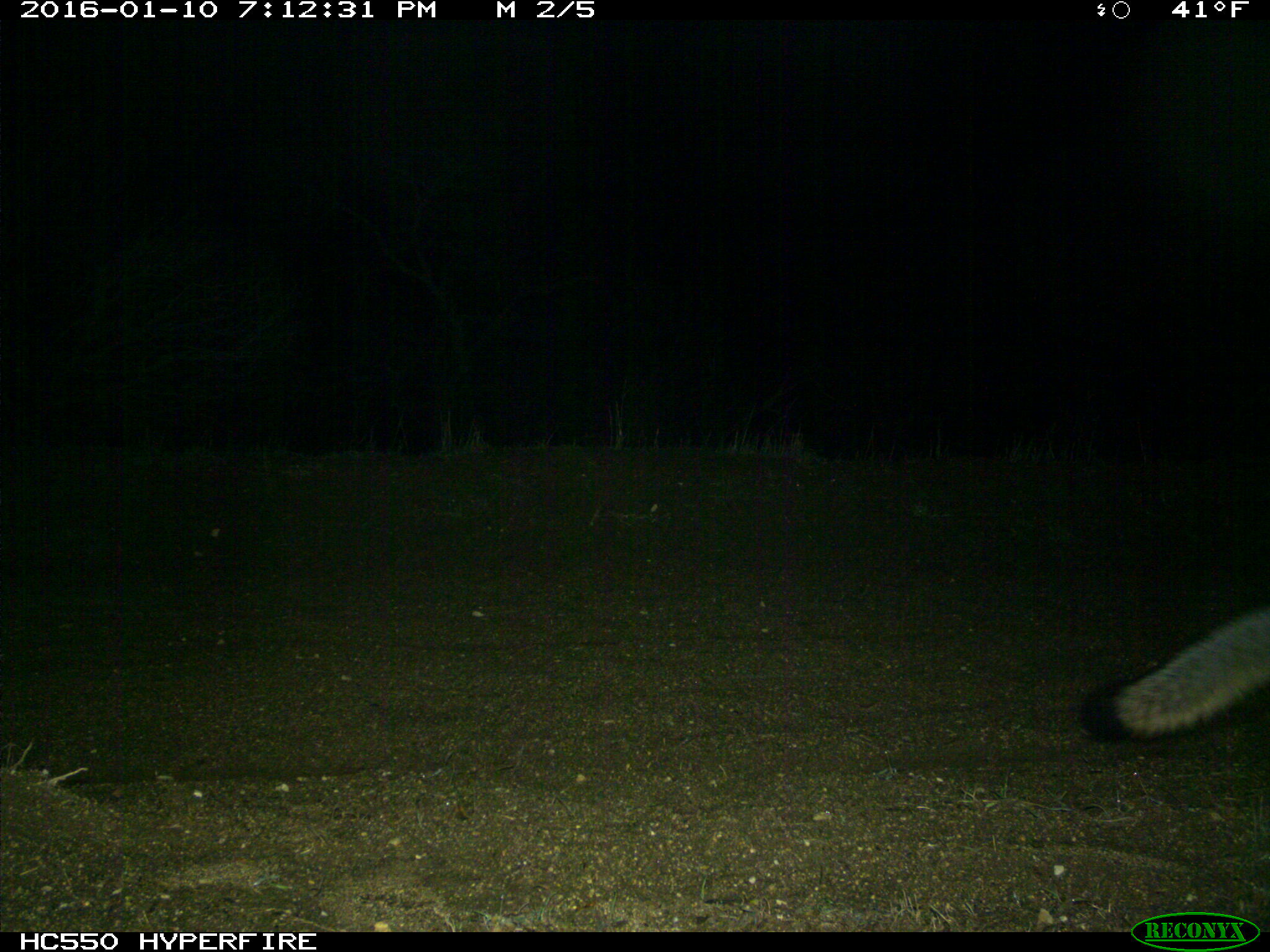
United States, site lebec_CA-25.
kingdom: Animalia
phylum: Chordata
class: Mammalia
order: Carnivora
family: Canidae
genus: Urocyon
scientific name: Urocyon cinereoargenteus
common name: gray fox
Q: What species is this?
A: Urocyon cinereoargenteus (gray fox).